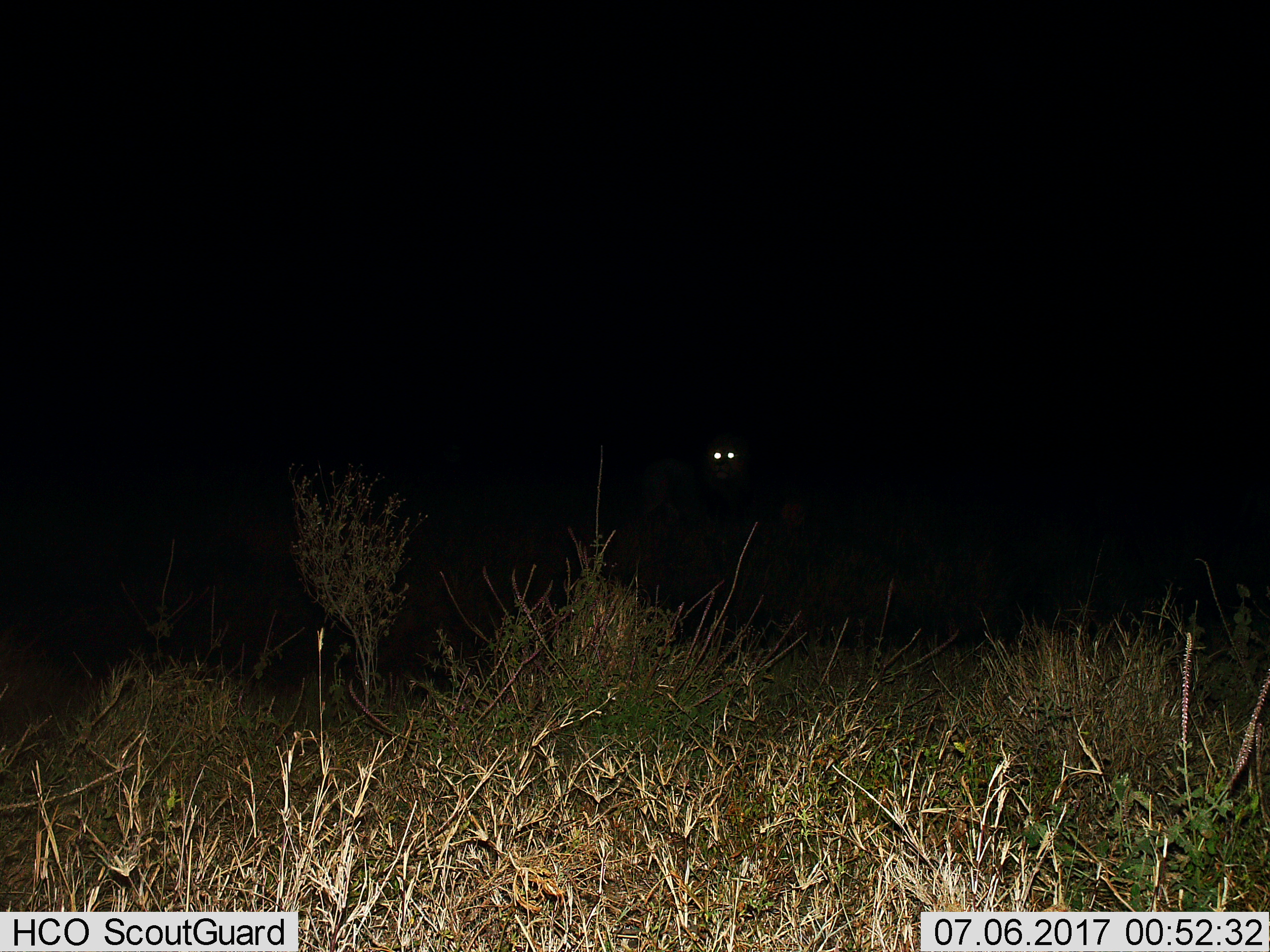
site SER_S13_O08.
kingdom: Animalia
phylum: Chordata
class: Mammalia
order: Carnivora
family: Felidae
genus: Panthera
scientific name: Panthera leo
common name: lion male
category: lionmale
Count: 1.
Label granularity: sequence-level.